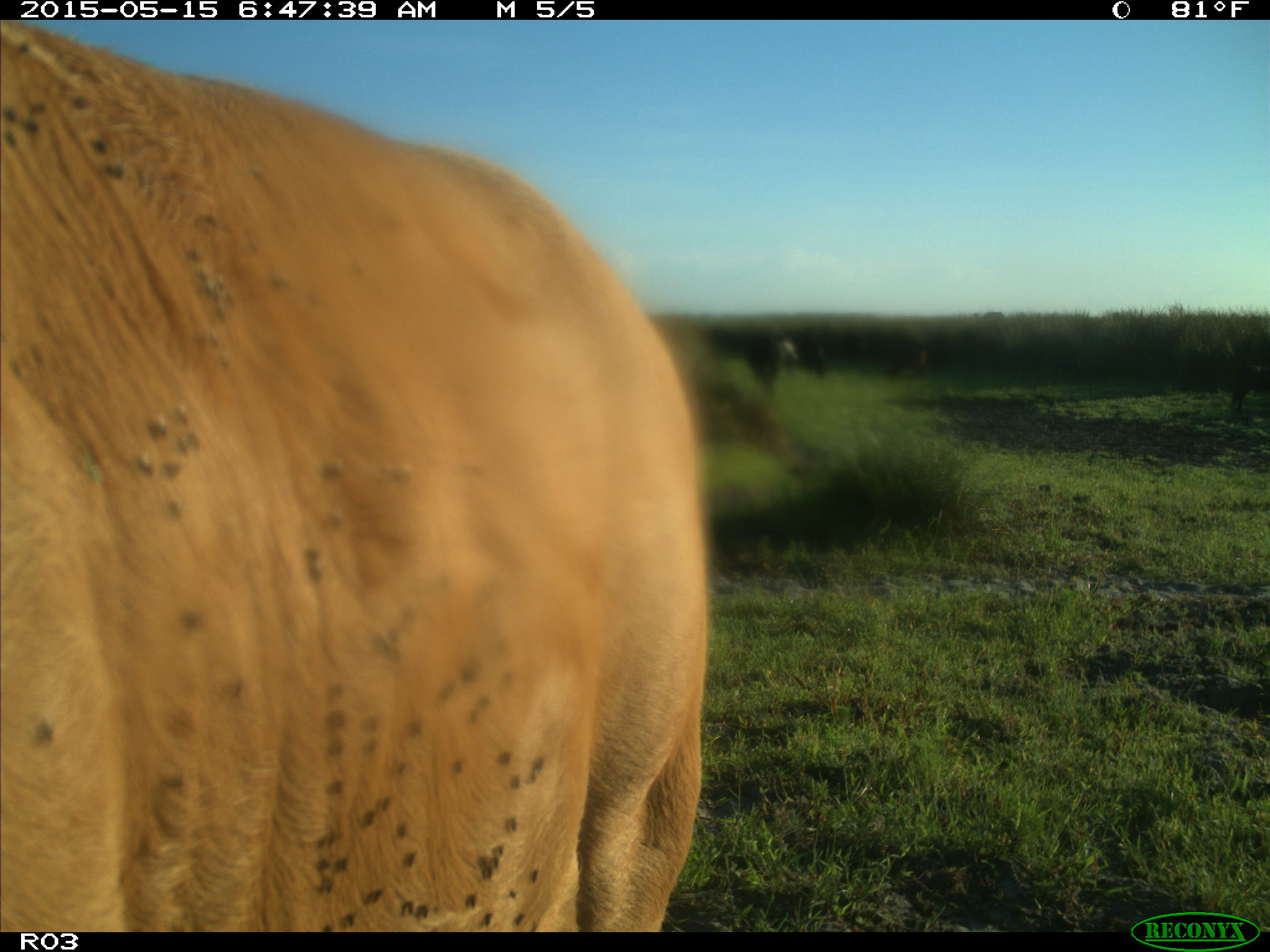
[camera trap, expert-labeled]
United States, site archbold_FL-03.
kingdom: Animalia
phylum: Chordata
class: Mammalia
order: Artiodactyla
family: Bovidae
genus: Bos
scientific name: Bos taurus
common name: domestic cow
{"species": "Bos taurus (domestic cow)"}